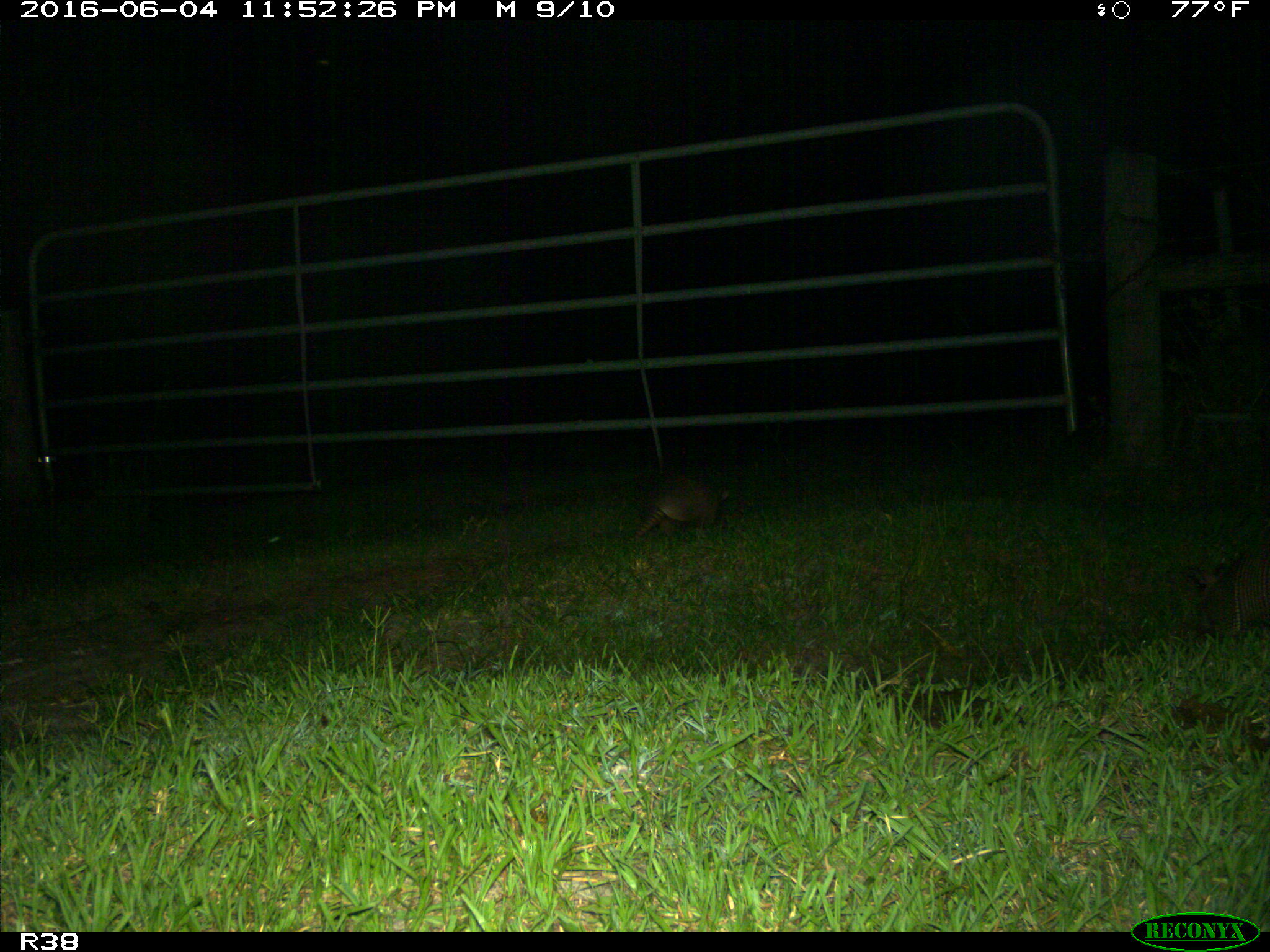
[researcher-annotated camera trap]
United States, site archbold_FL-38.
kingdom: Animalia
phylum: Chordata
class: Mammalia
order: Cingulata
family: Dasypodidae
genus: Dasypus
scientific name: Dasypus novemcinctus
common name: nine-banded armadillo